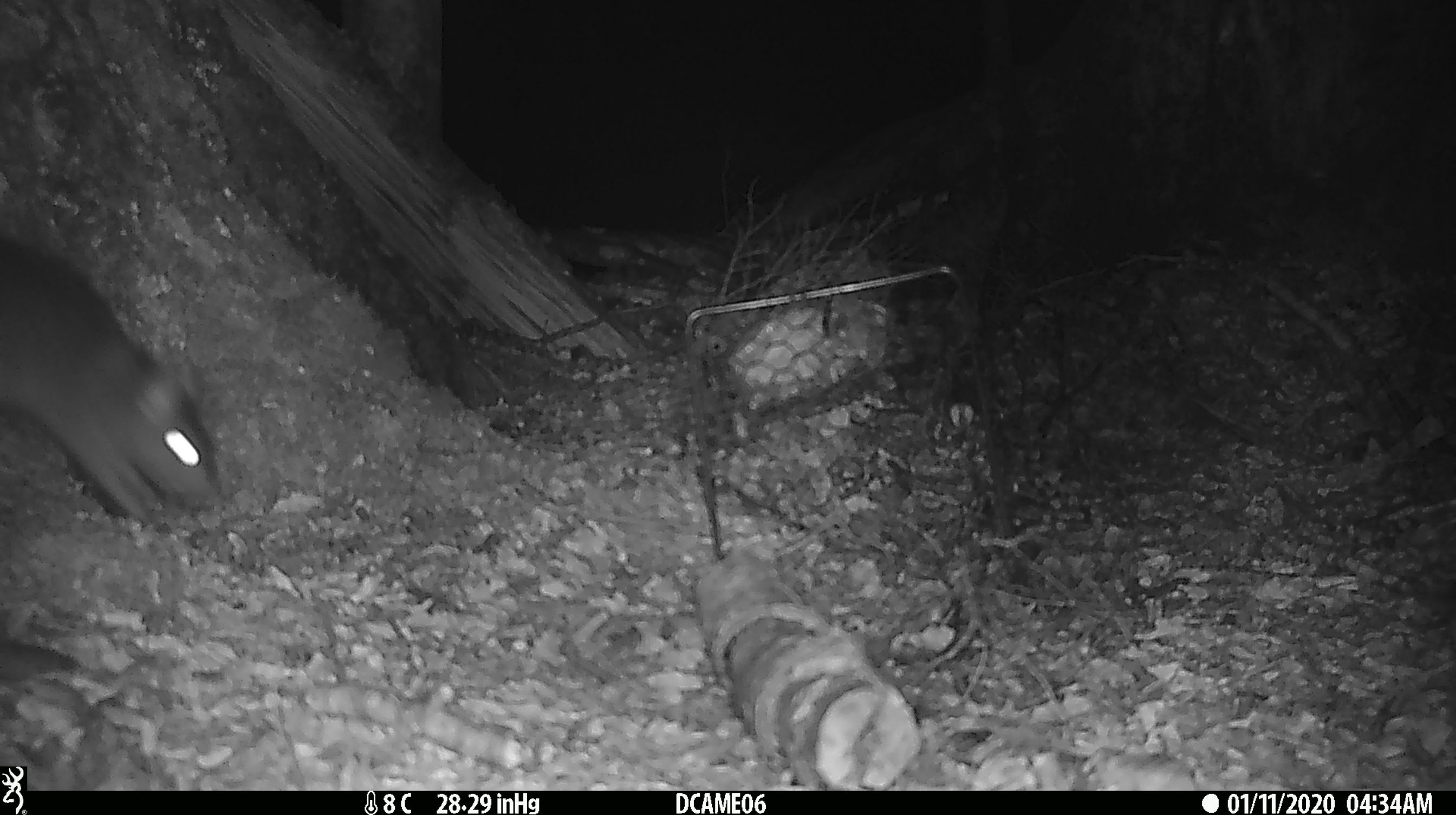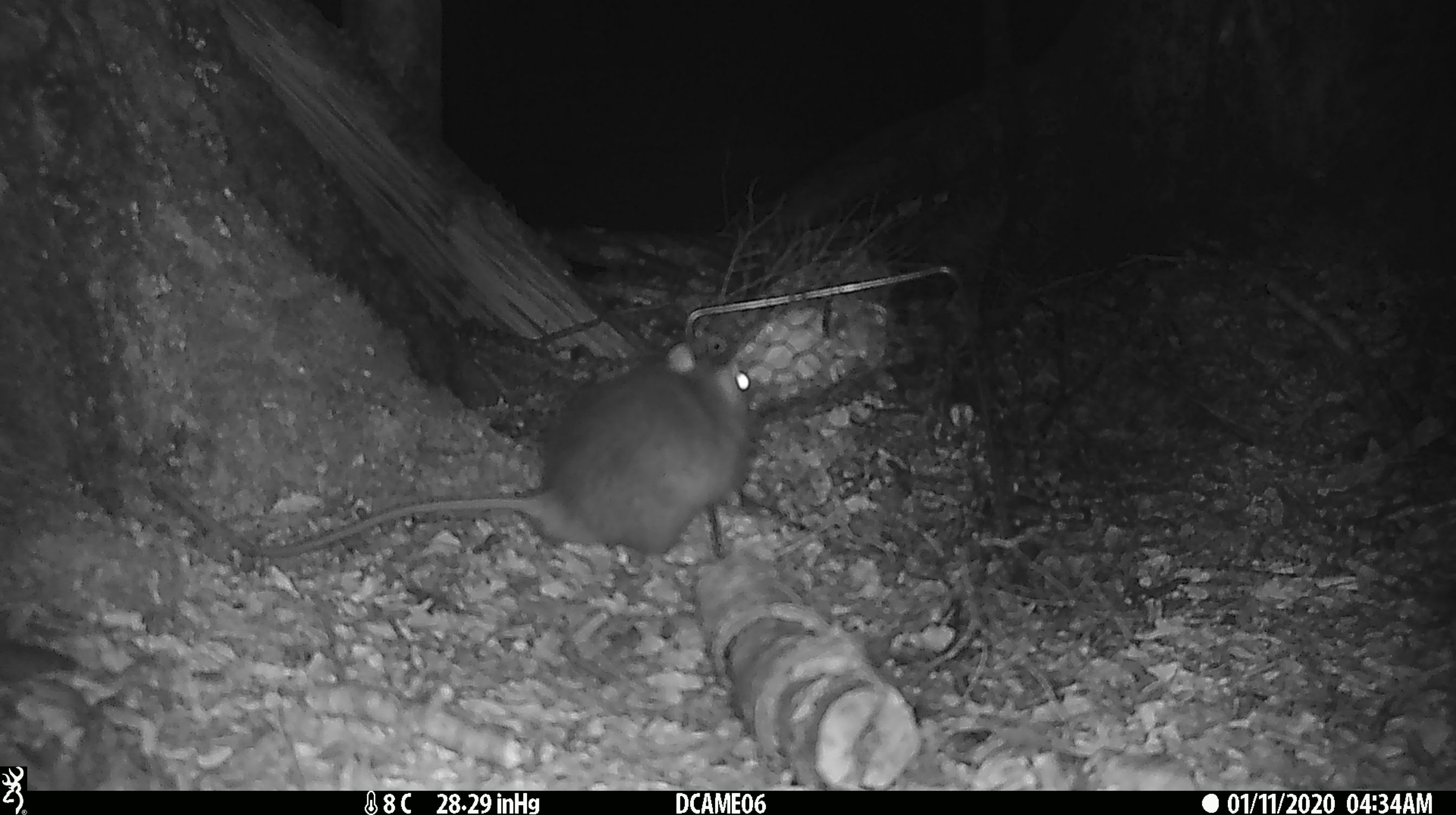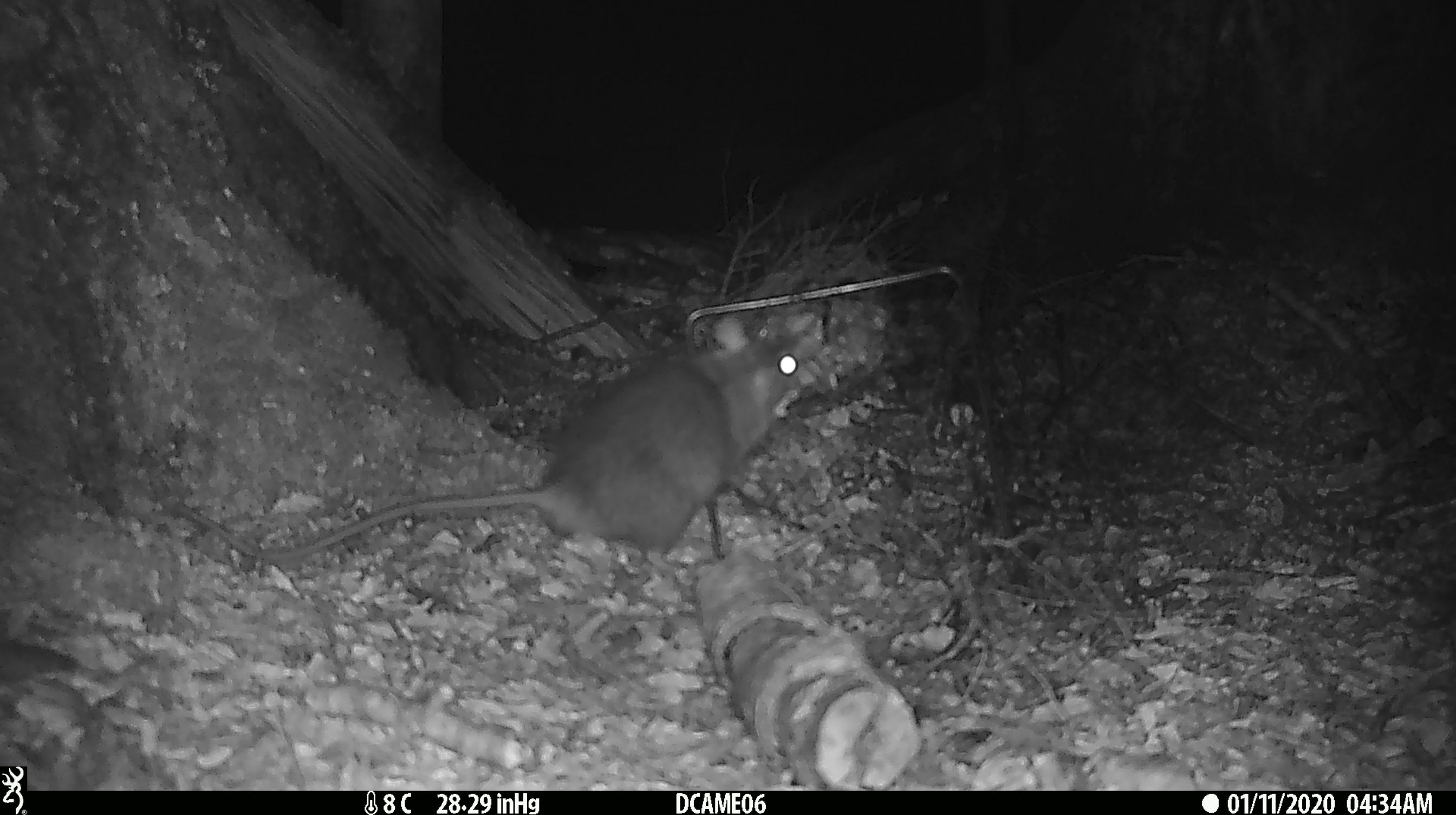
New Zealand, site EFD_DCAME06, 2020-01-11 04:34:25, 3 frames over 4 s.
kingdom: Animalia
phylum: Chordata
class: Mammalia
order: Rodentia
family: Muridae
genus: Rattus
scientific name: Rattus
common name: rat